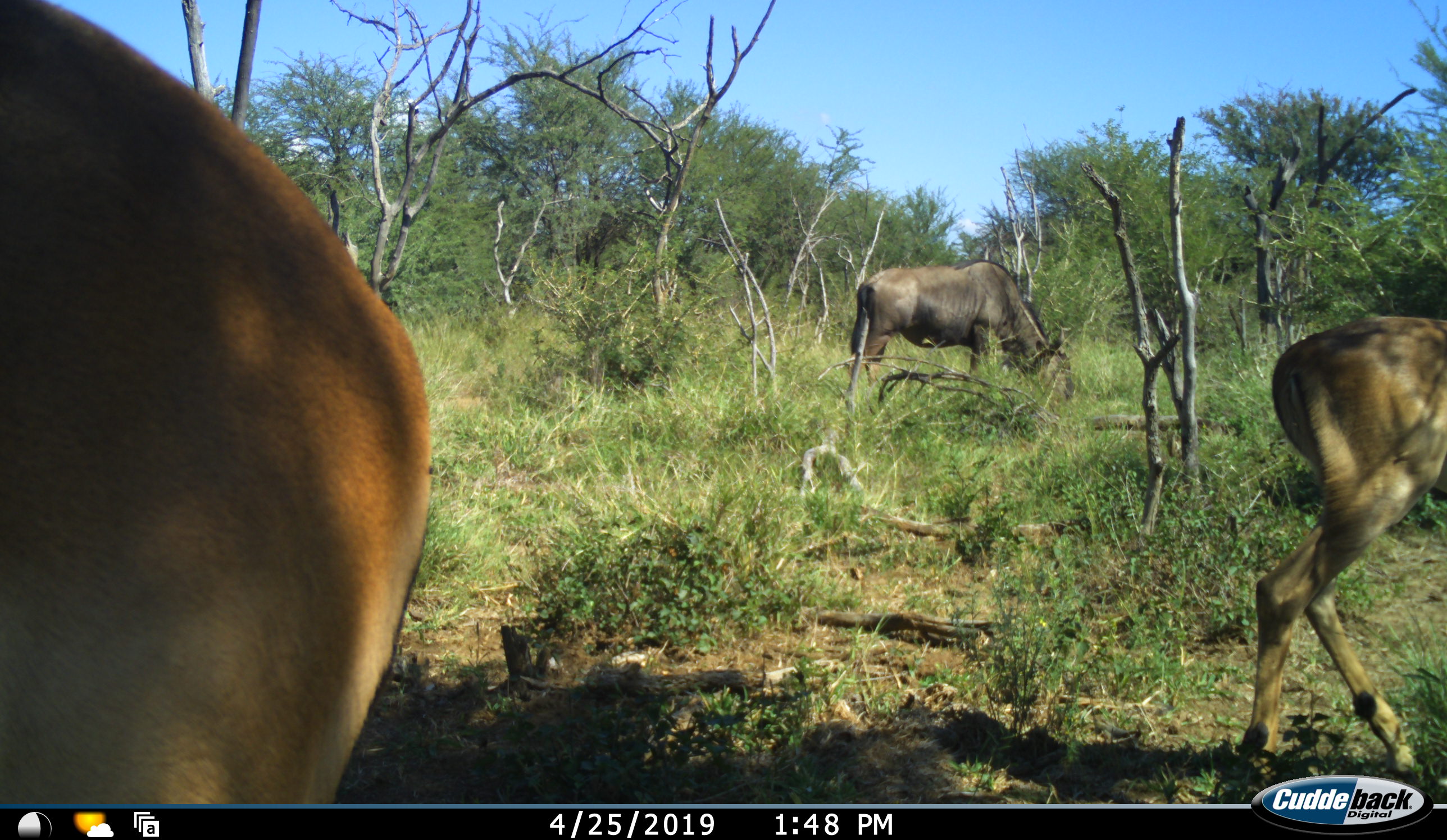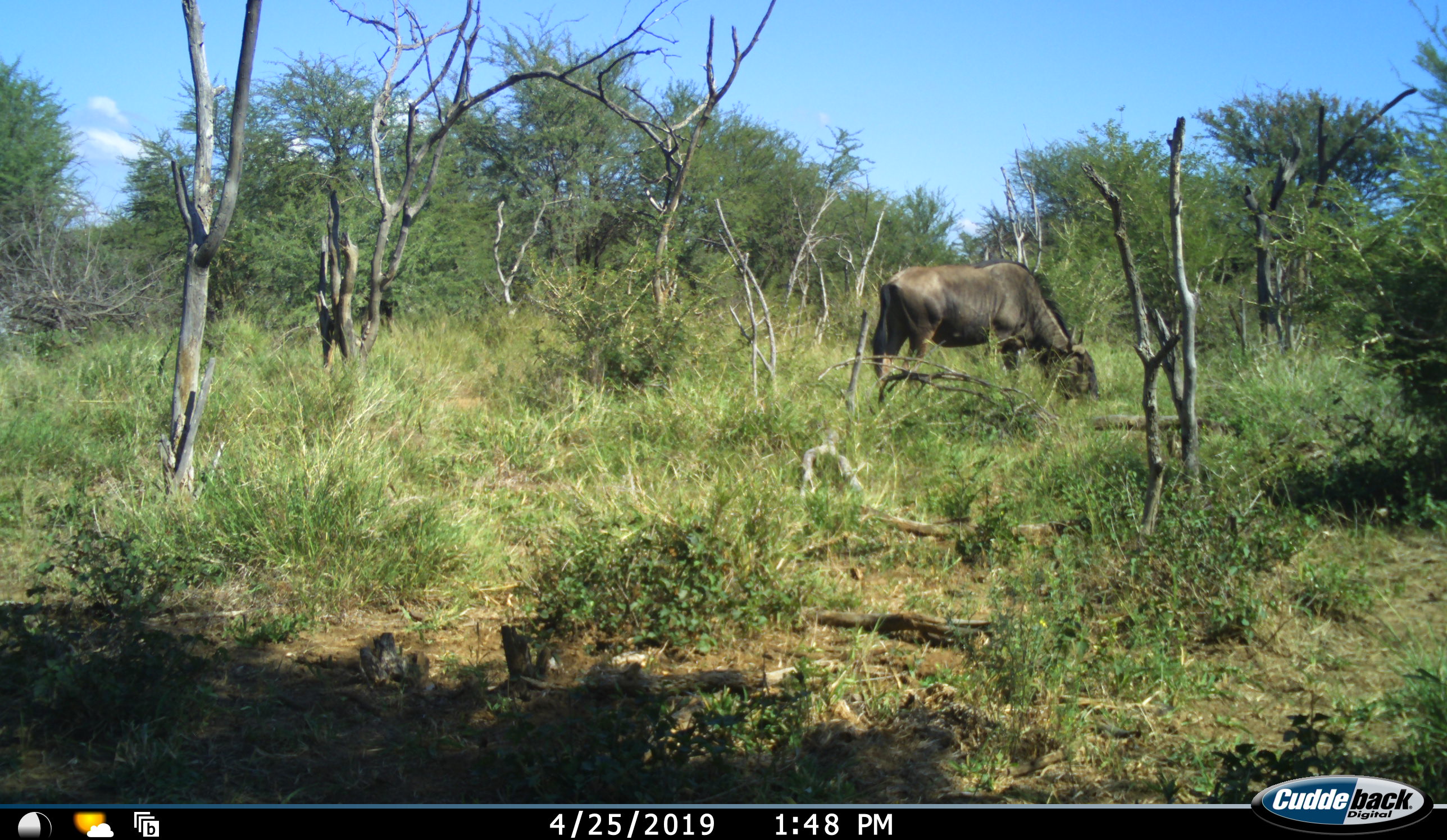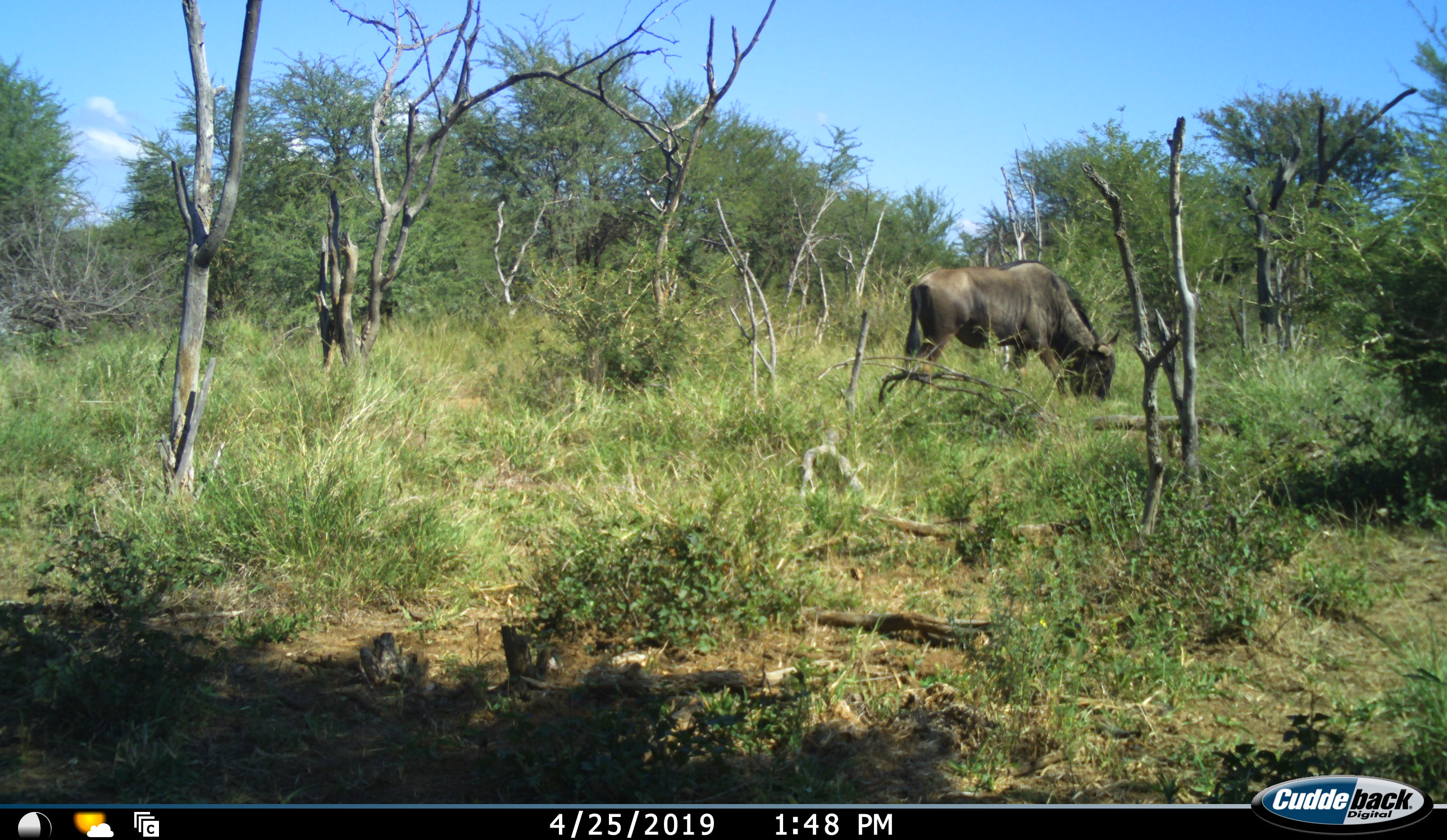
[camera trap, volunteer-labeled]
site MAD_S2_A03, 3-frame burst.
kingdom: Animalia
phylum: Chordata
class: Mammalia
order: Artiodactyla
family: Bovidae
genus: Connochaetes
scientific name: Connochaetes taurinus taurinus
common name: blue wildebeest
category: wildebeestblue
Wildebeestblue (blue wildebeest) (Connochaetes taurinus taurinus), count 1. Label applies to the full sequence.